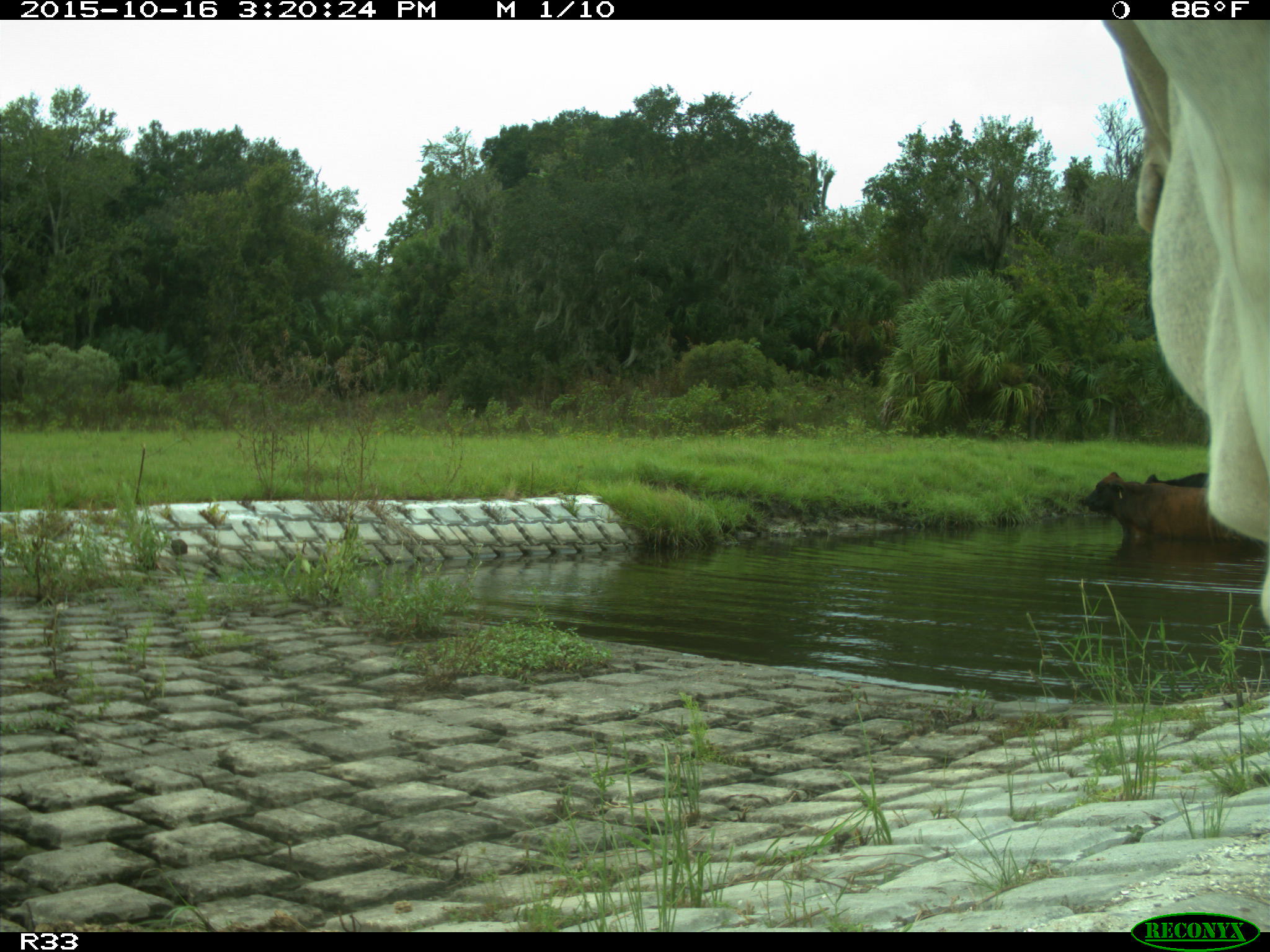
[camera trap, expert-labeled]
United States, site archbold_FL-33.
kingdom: Animalia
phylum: Chordata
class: Mammalia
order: Artiodactyla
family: Bovidae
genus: Bos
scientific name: Bos taurus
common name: domestic cow